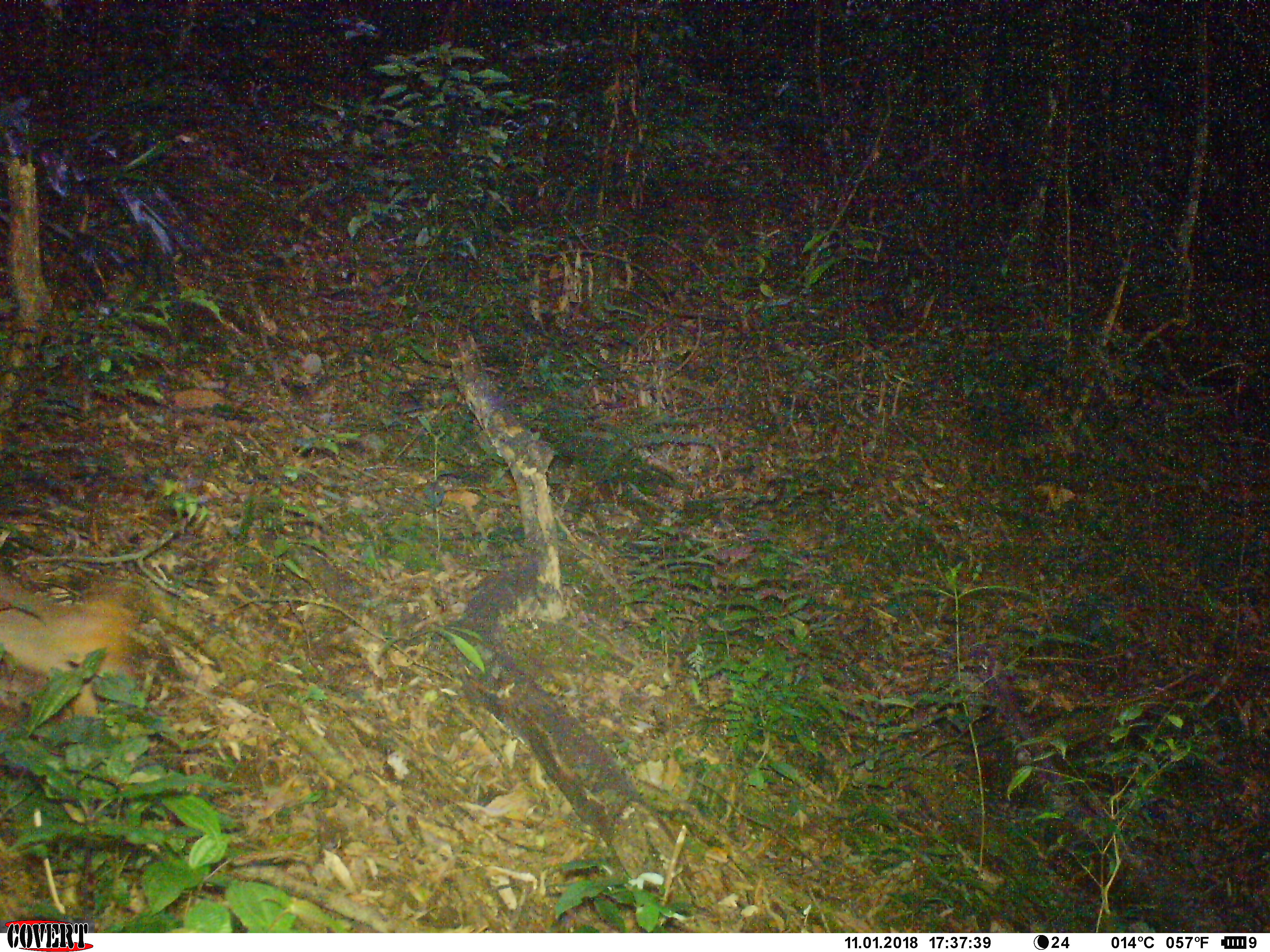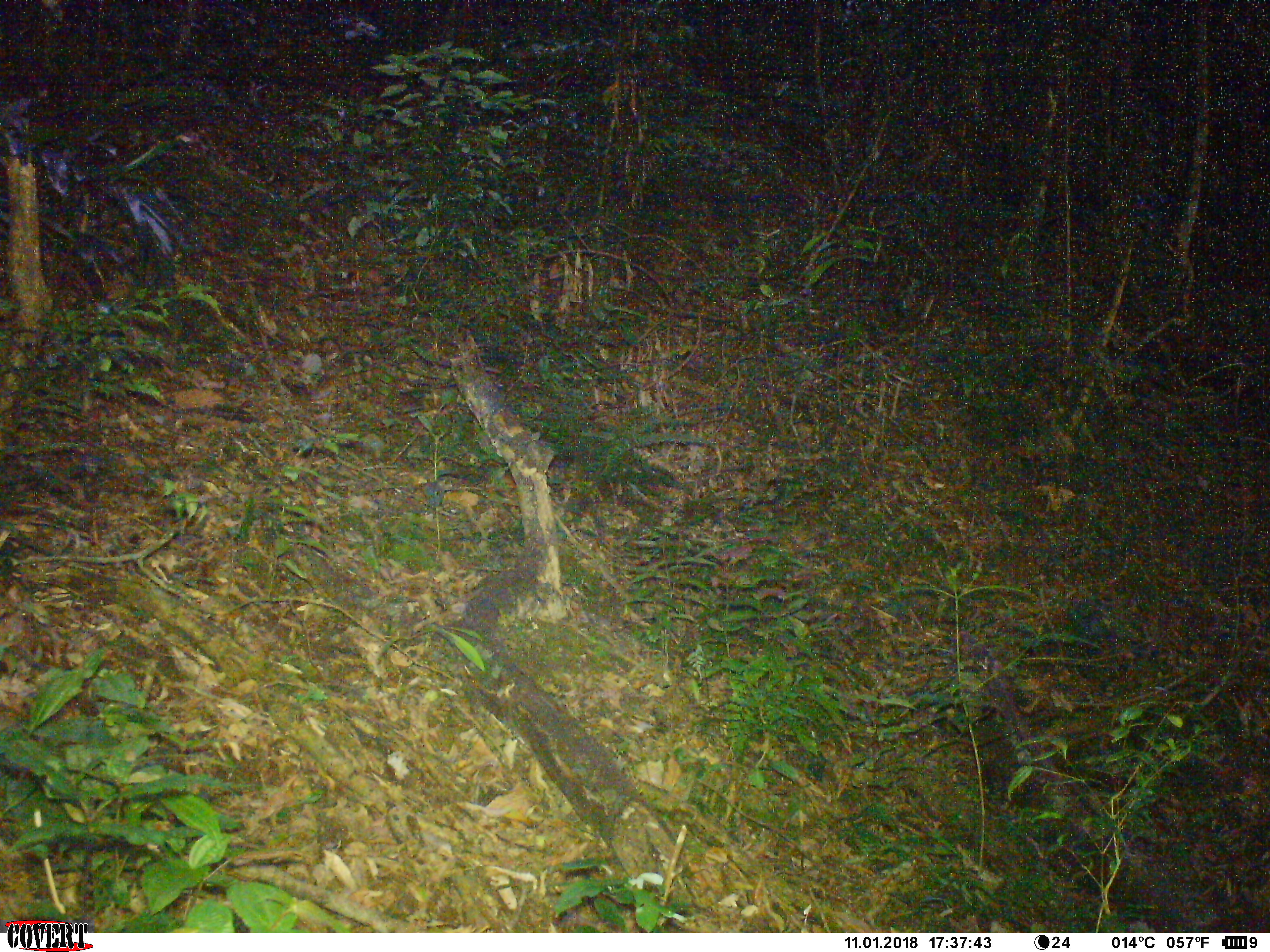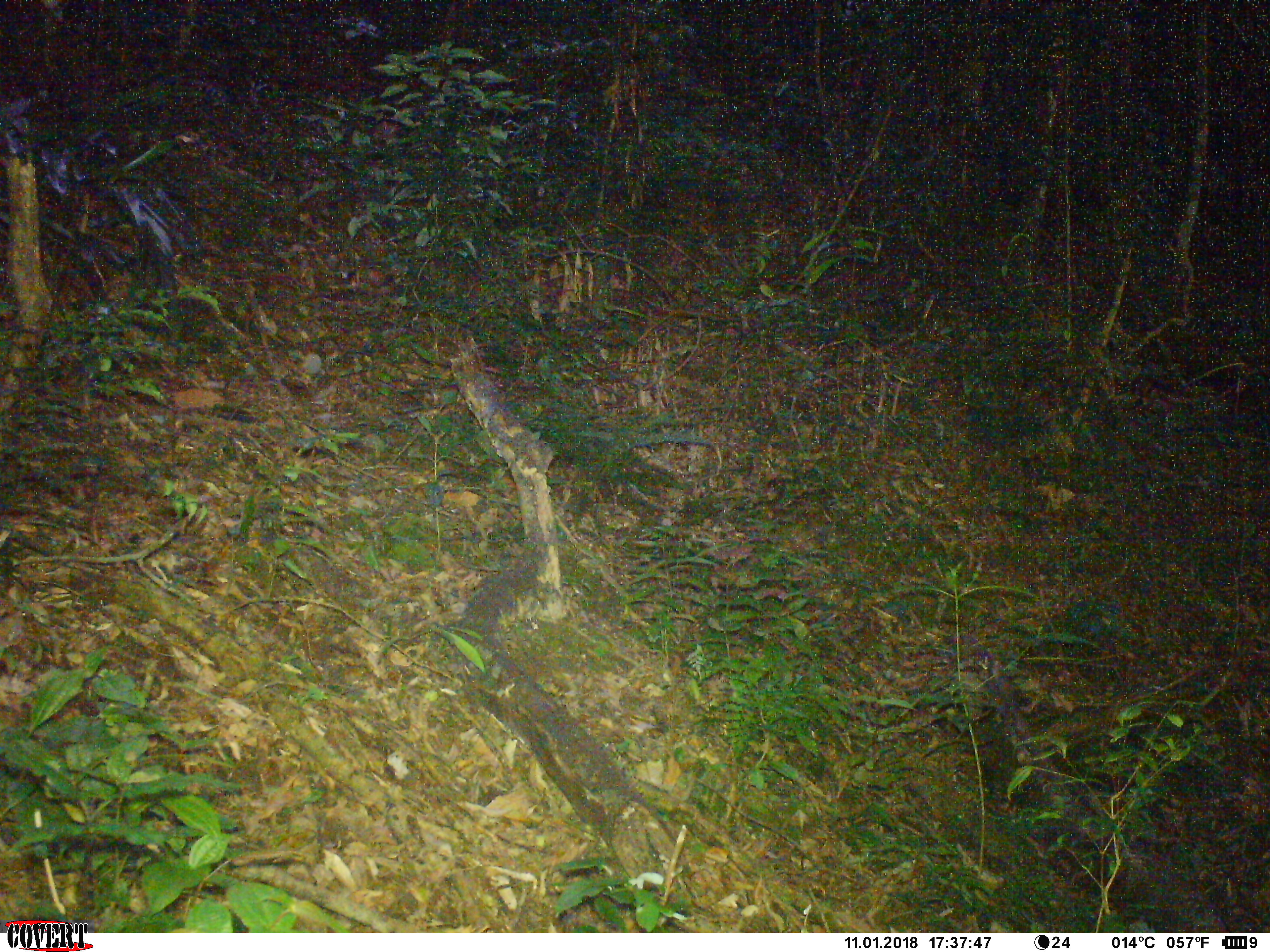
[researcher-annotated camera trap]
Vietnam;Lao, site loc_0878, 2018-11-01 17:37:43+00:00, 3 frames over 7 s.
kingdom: Animalia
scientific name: Animalia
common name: animal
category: unidentified animal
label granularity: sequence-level